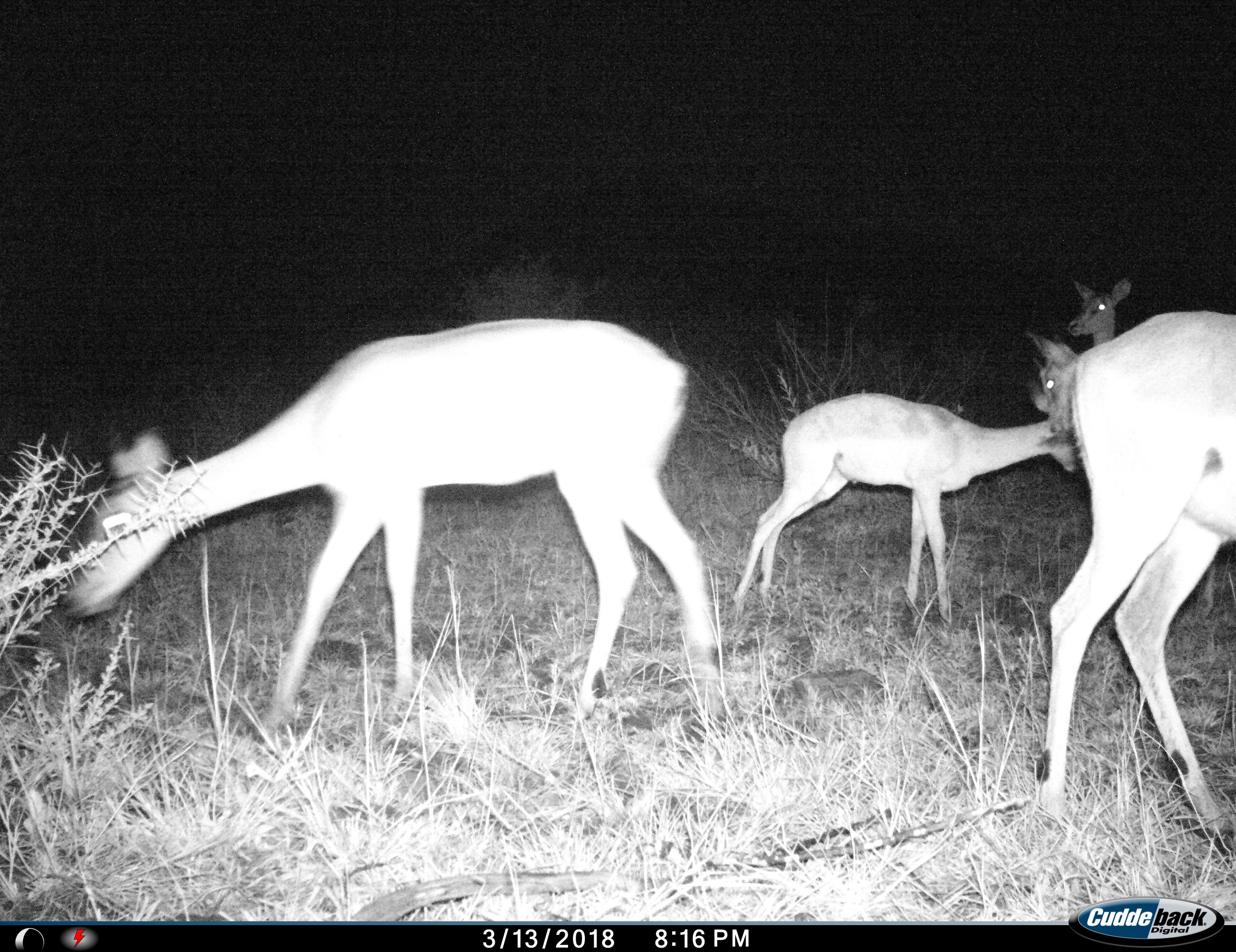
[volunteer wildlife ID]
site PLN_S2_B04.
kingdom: Animalia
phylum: Chordata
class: Mammalia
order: Artiodactyla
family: Bovidae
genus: Aepyceros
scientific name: Aepyceros melampus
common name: impala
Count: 5.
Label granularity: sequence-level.